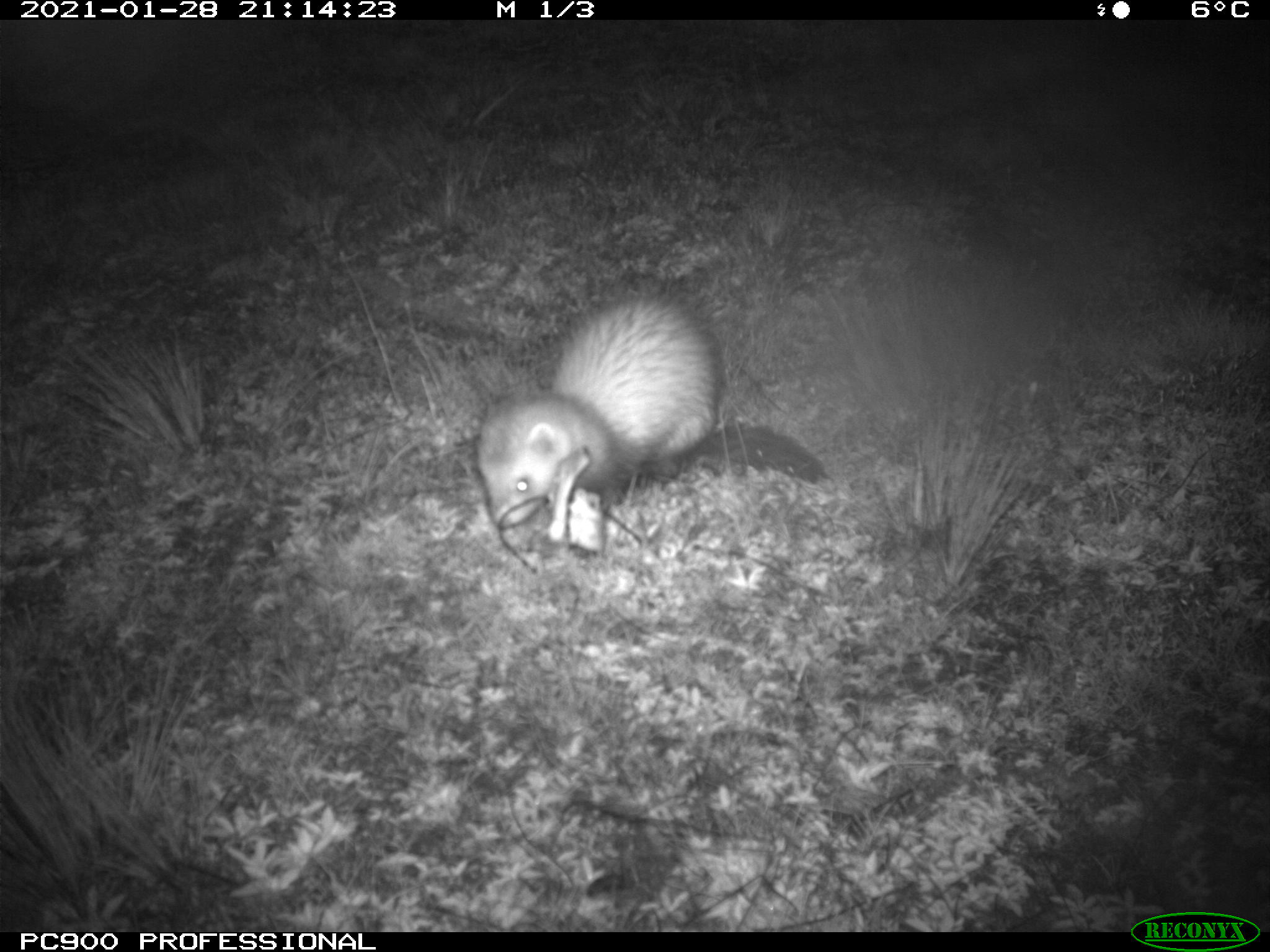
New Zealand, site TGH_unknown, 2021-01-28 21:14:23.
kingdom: Animalia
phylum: Chordata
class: Mammalia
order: Carnivora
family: Mustelidae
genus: Mustela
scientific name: Mustela furo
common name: ferret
Ferret (Mustela furo).